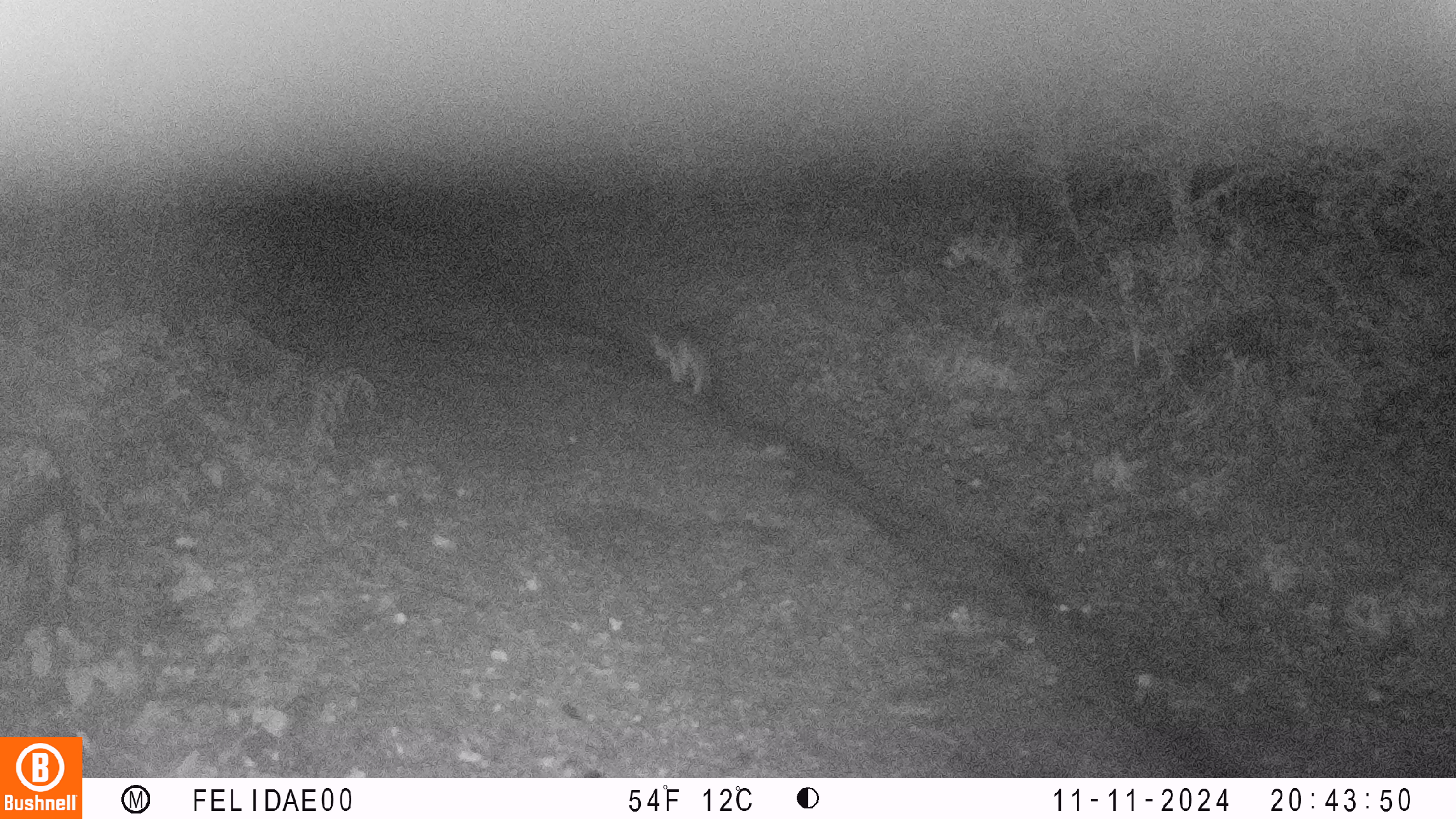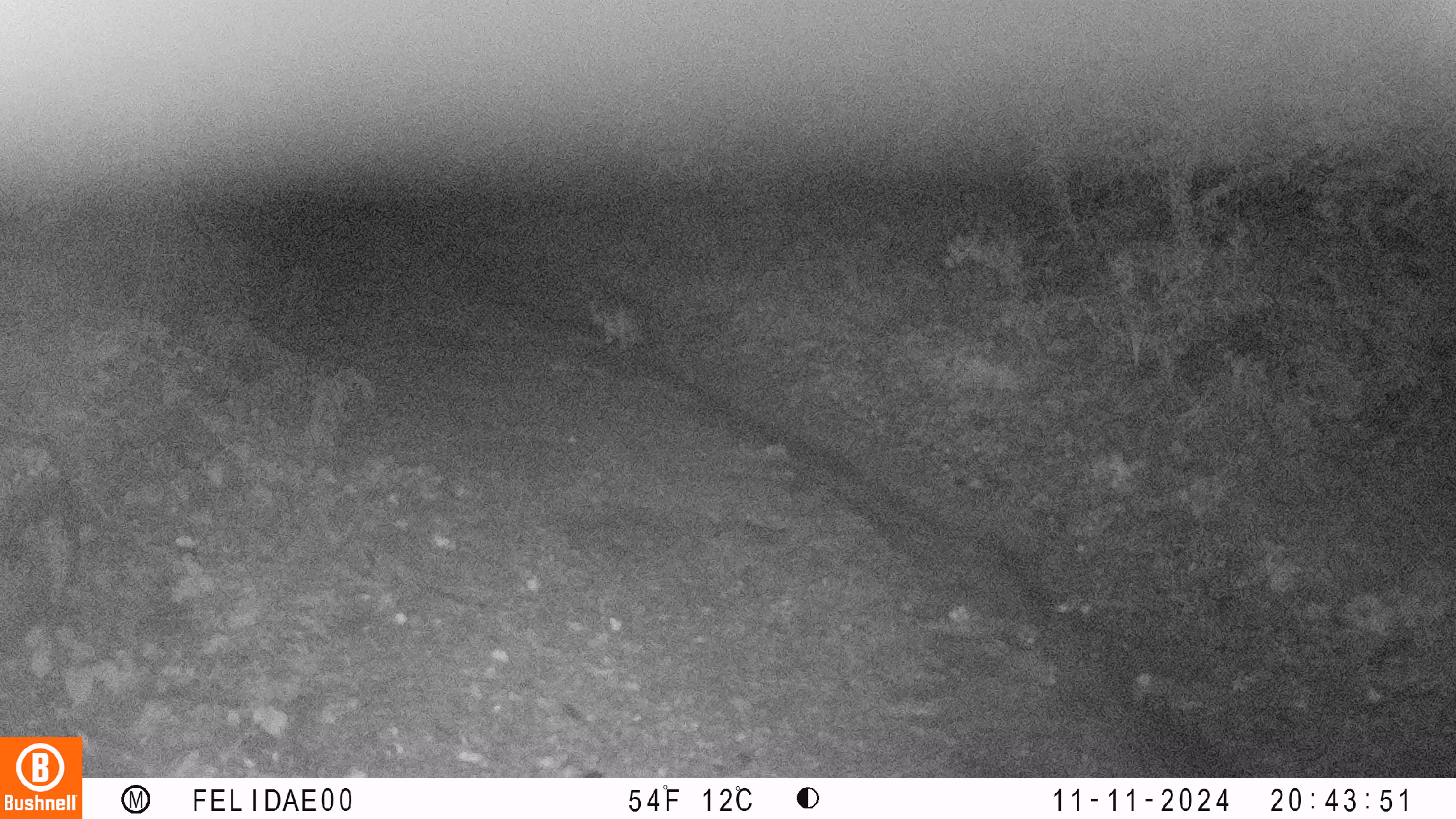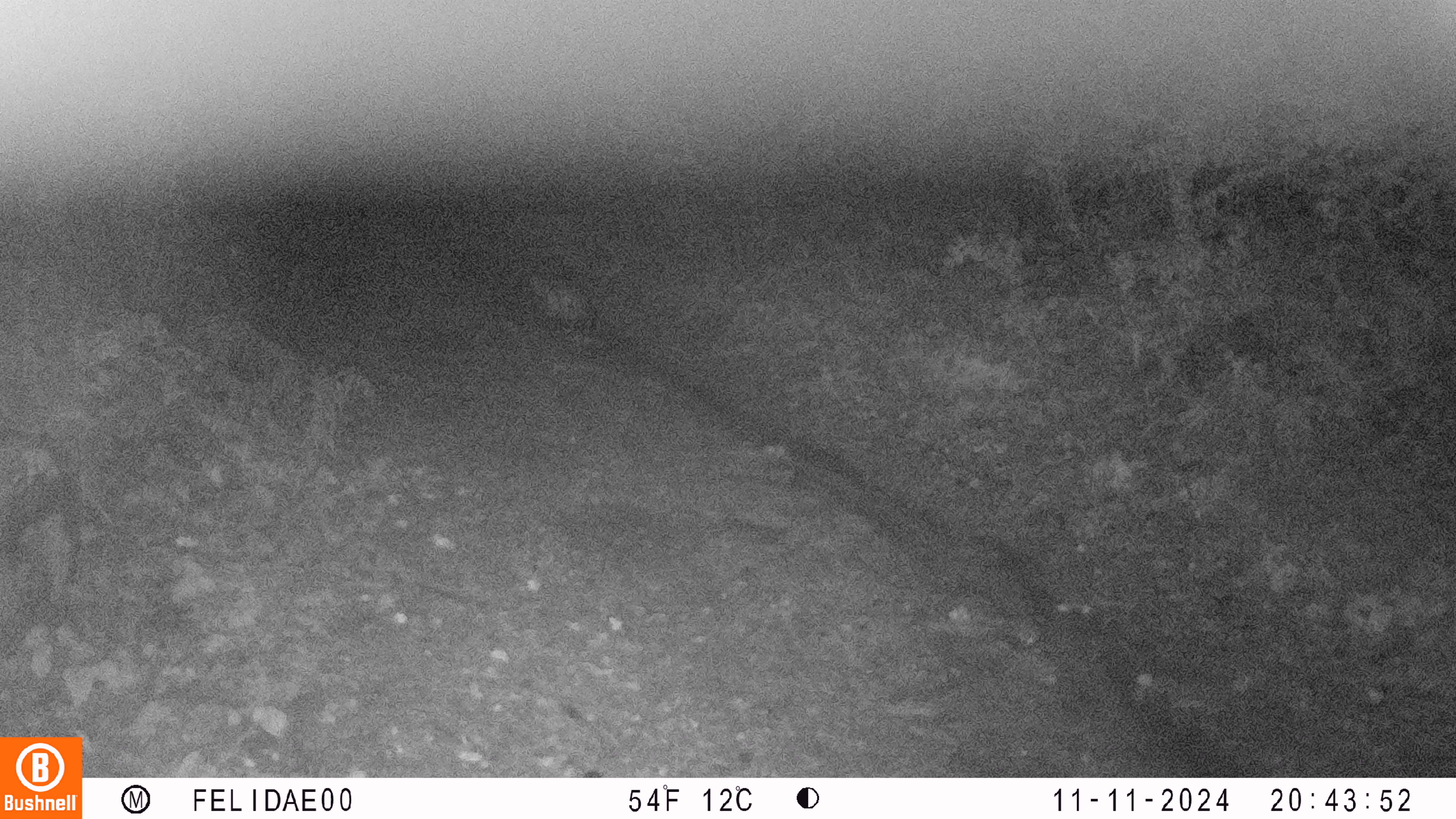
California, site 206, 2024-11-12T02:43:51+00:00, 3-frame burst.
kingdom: Animalia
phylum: Chordata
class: Mammalia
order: Carnivora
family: Canidae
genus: Urocyon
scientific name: Urocyon cinereoargenteus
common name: gray fox